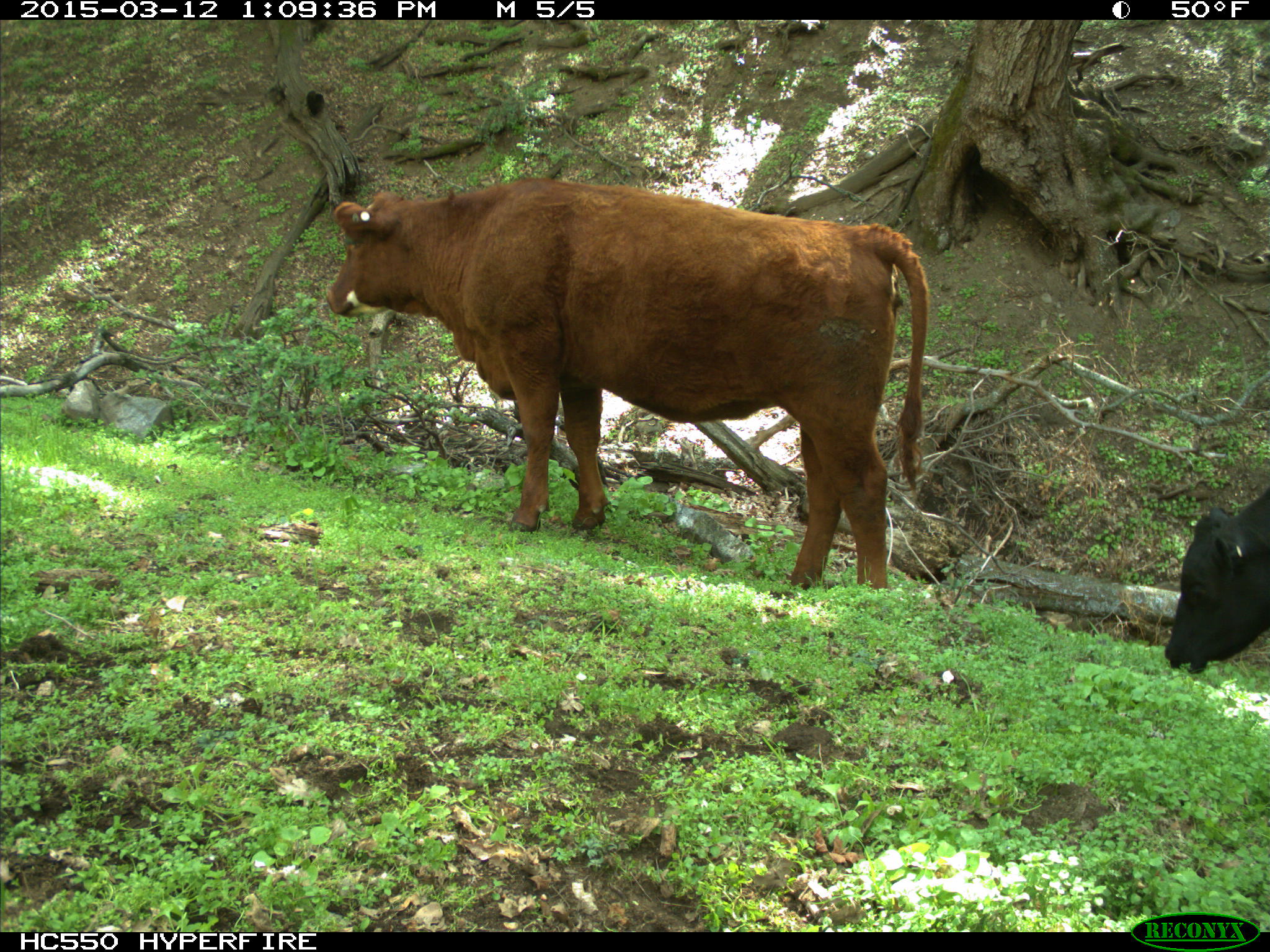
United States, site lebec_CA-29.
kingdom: Animalia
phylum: Chordata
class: Mammalia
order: Artiodactyla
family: Bovidae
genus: Bos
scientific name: Bos taurus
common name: domestic cow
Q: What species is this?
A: Bos taurus (domestic cow).